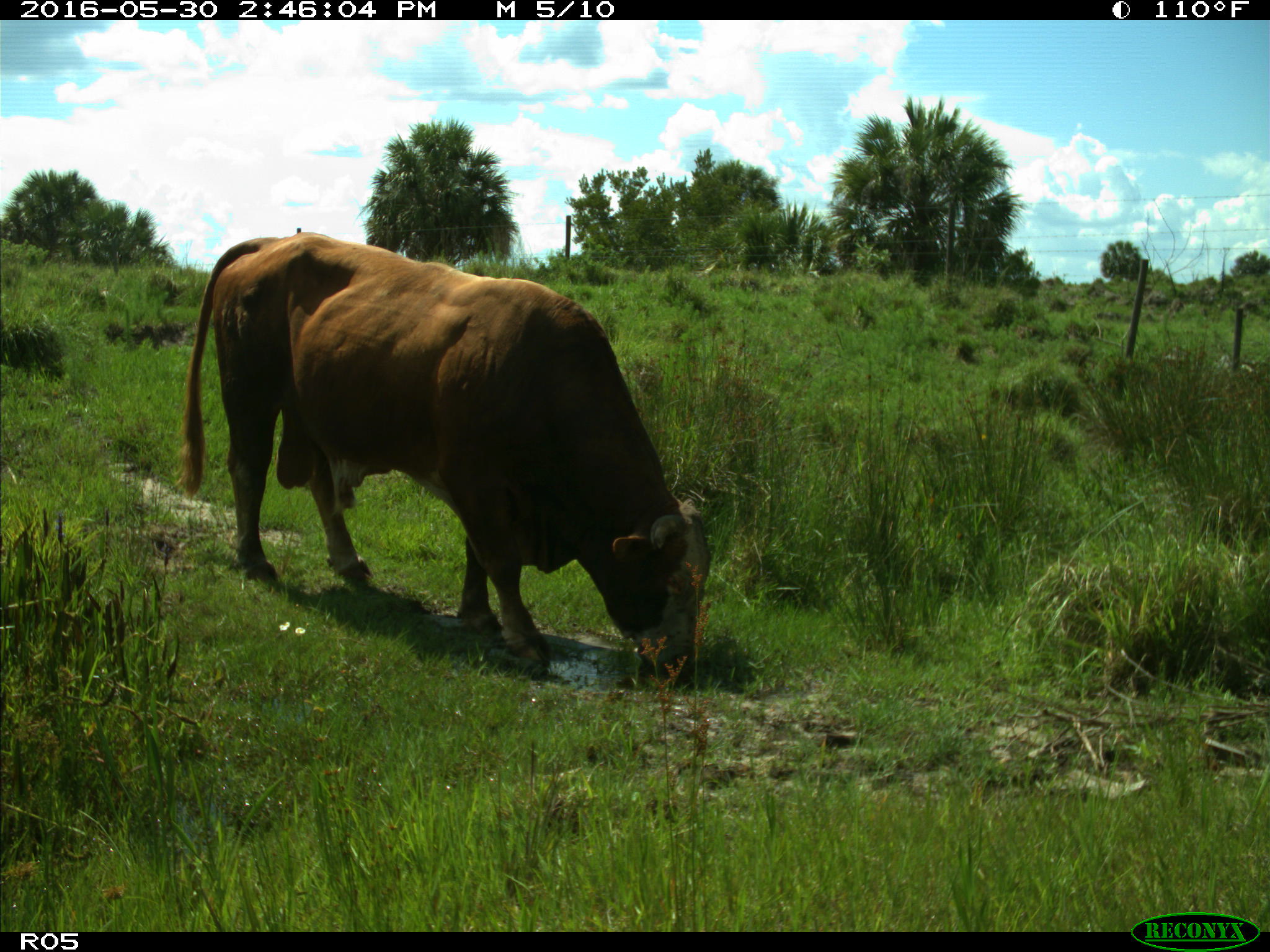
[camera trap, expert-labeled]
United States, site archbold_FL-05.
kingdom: Animalia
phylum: Chordata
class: Mammalia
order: Artiodactyla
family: Bovidae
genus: Bos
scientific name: Bos taurus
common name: domestic cow